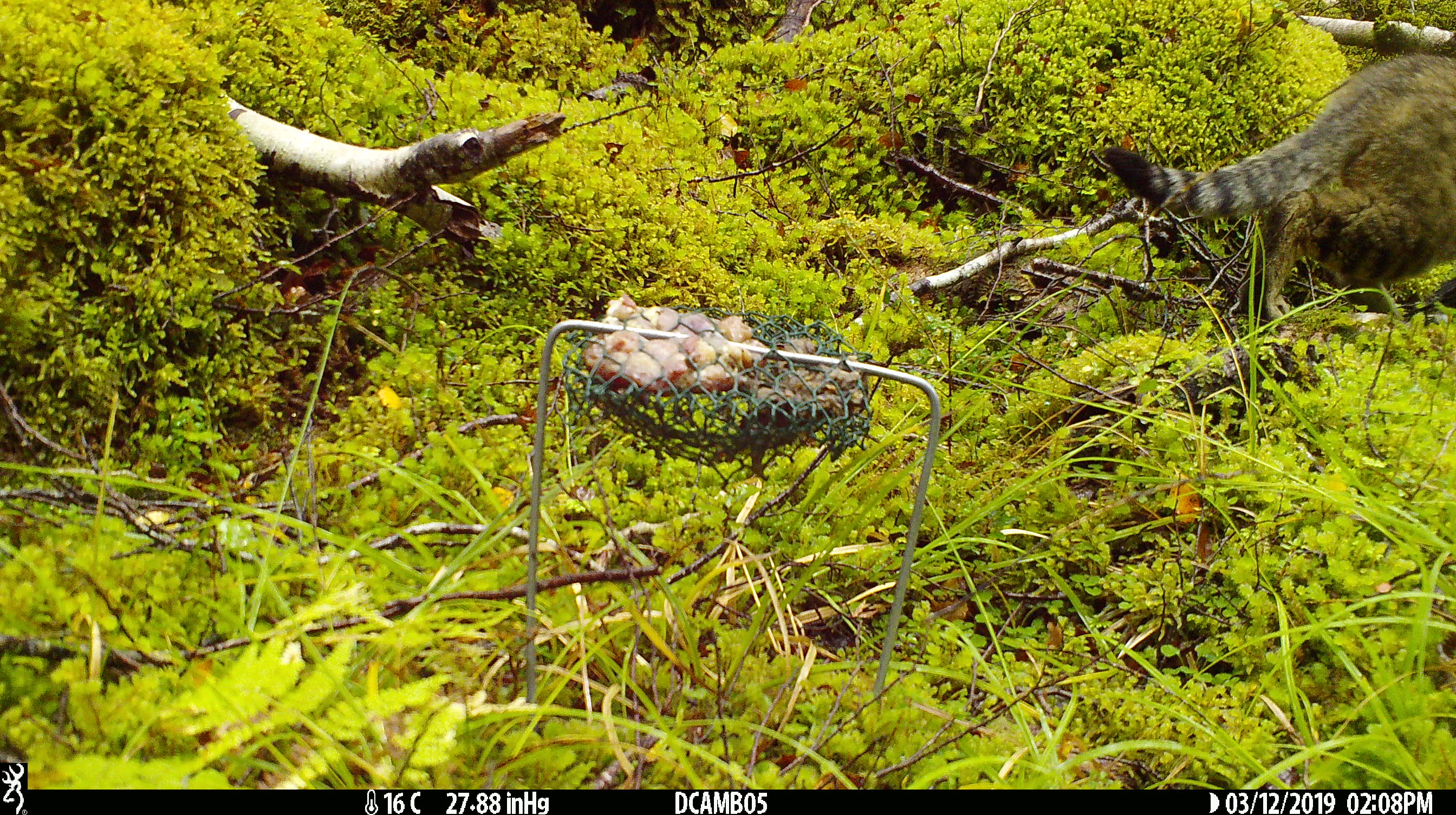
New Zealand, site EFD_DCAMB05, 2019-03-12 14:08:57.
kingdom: Animalia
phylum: Chordata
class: Mammalia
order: Carnivora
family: Felidae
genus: Felis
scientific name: Felis catus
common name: domestic cat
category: cat